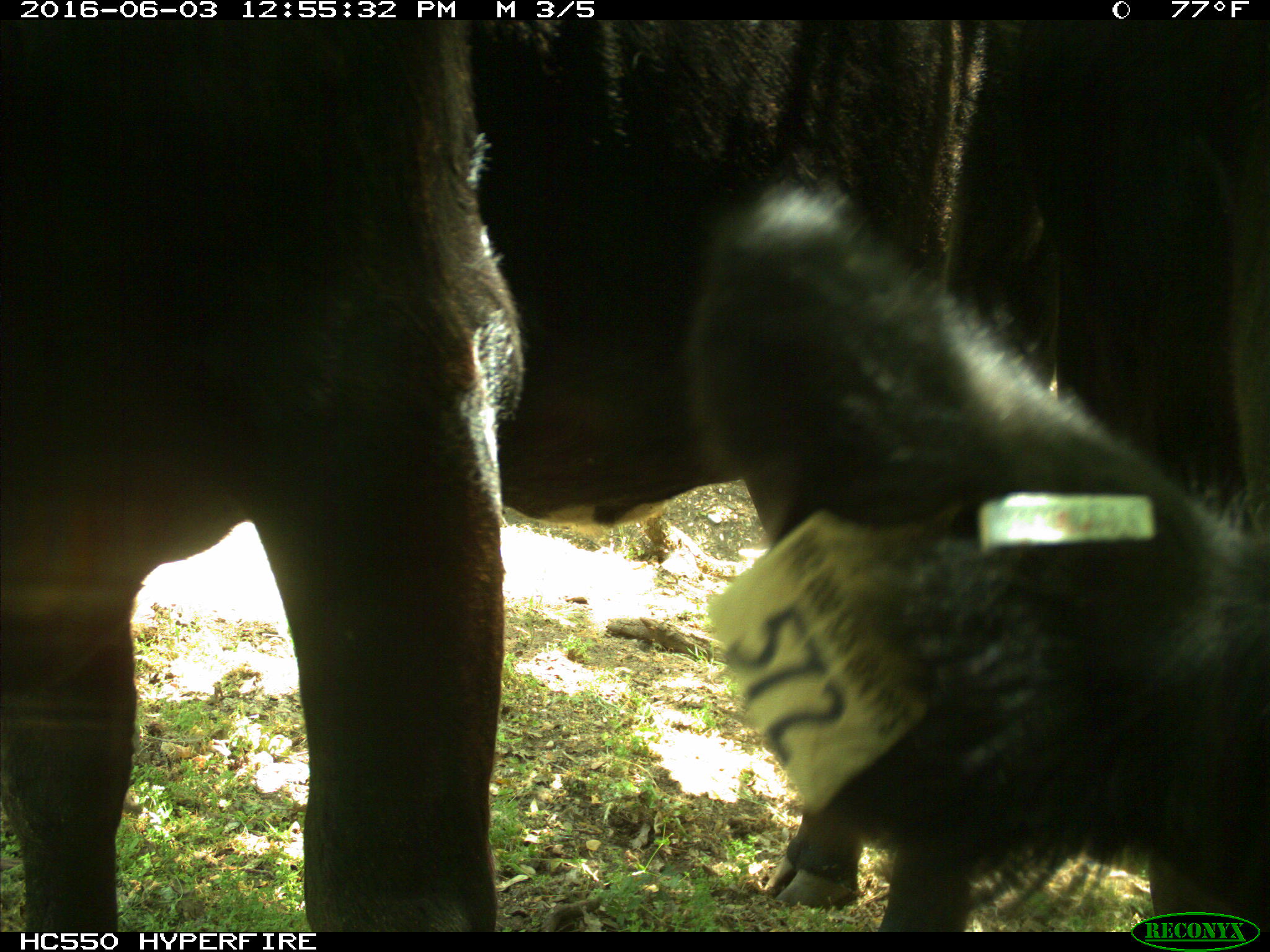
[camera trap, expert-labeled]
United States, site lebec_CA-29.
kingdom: Animalia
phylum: Chordata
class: Mammalia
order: Artiodactyla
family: Bovidae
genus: Bos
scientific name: Bos taurus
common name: domestic cow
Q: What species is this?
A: Bos taurus (domestic cow).